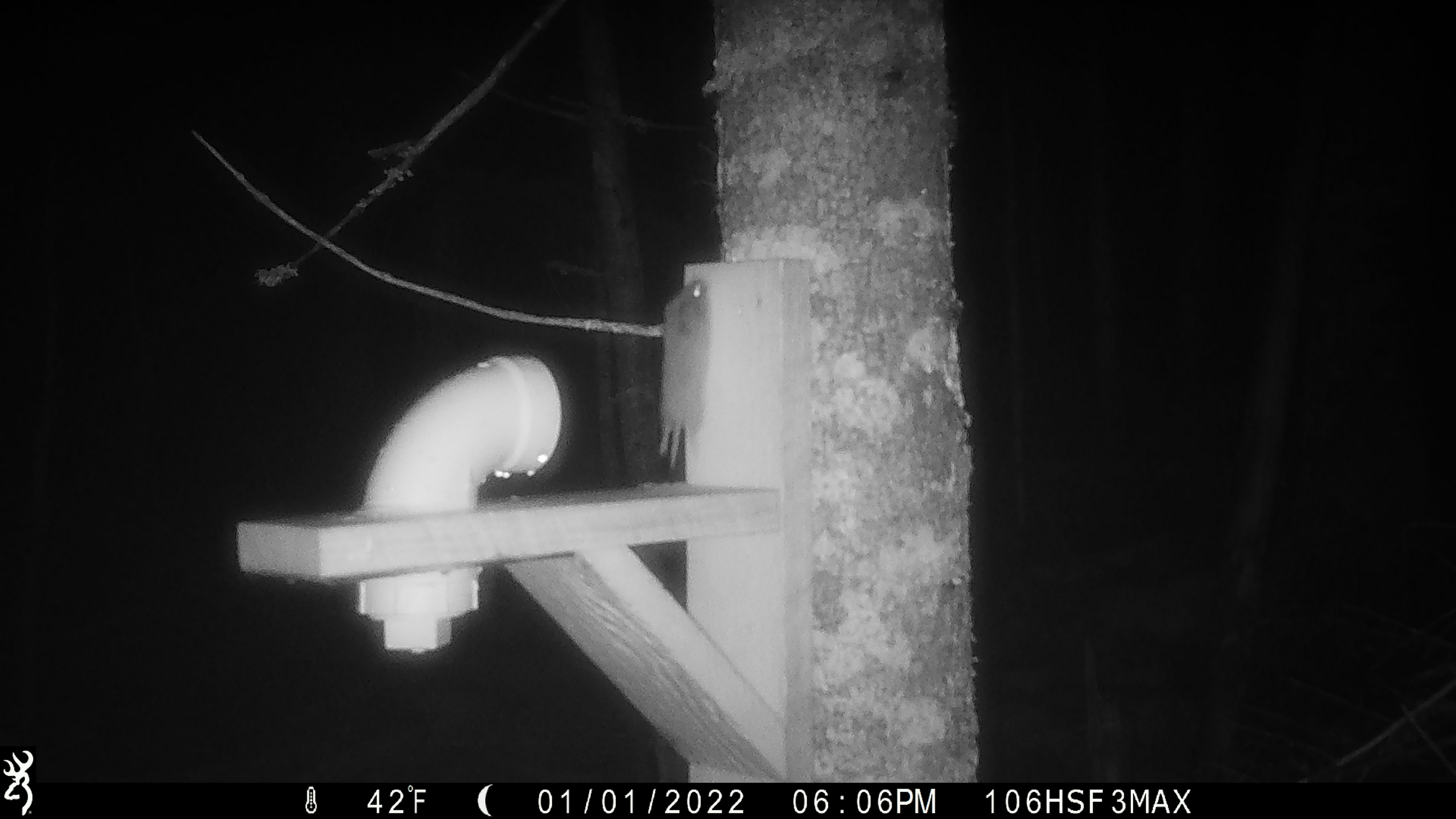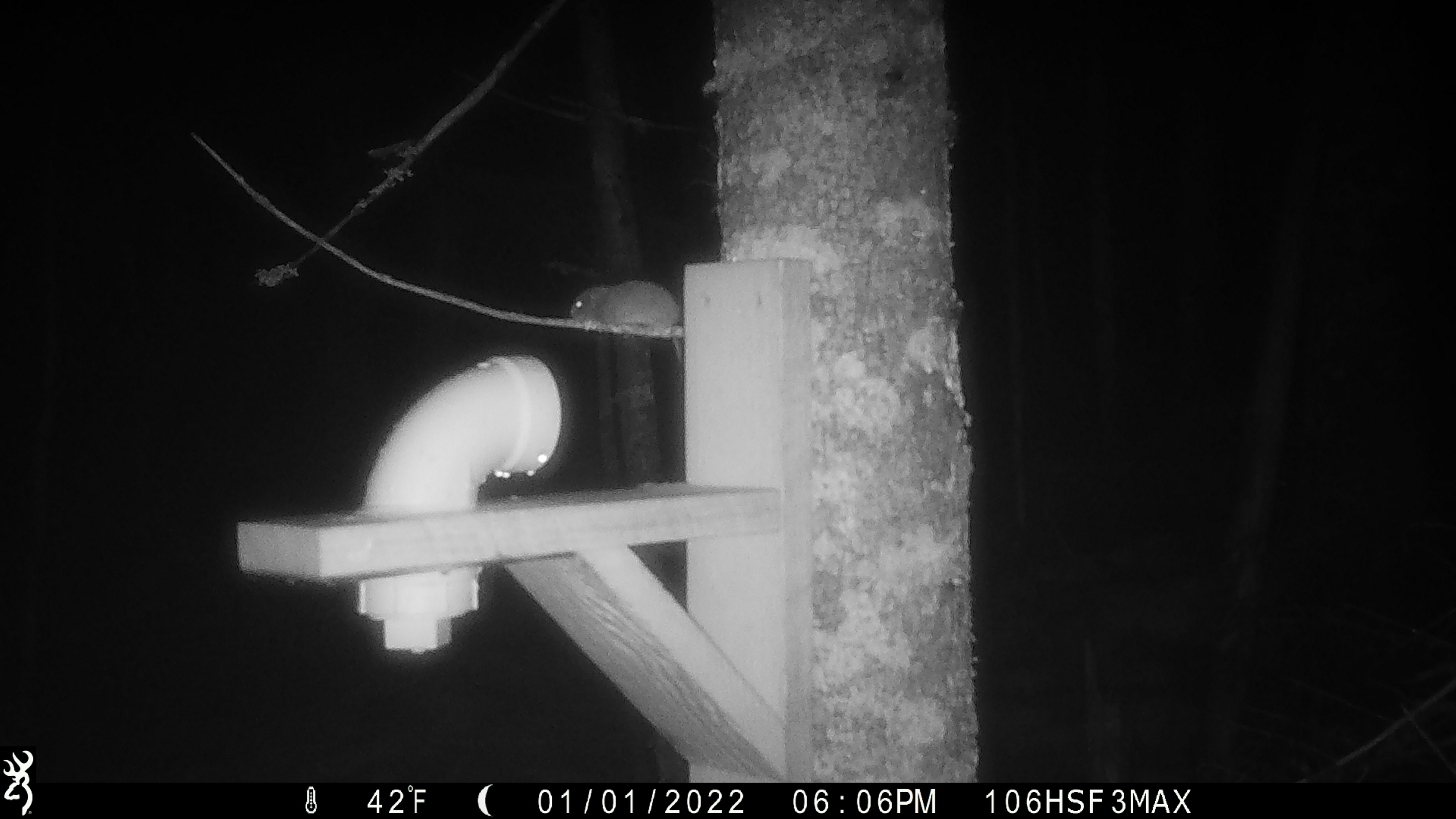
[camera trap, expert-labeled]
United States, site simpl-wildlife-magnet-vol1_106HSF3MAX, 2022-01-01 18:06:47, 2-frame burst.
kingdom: Animalia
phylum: Chordata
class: Mammalia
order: Rodentia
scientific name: Rodentia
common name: mouse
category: mouse sp.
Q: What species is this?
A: Mouse sp. (mouse) (Rodentia).